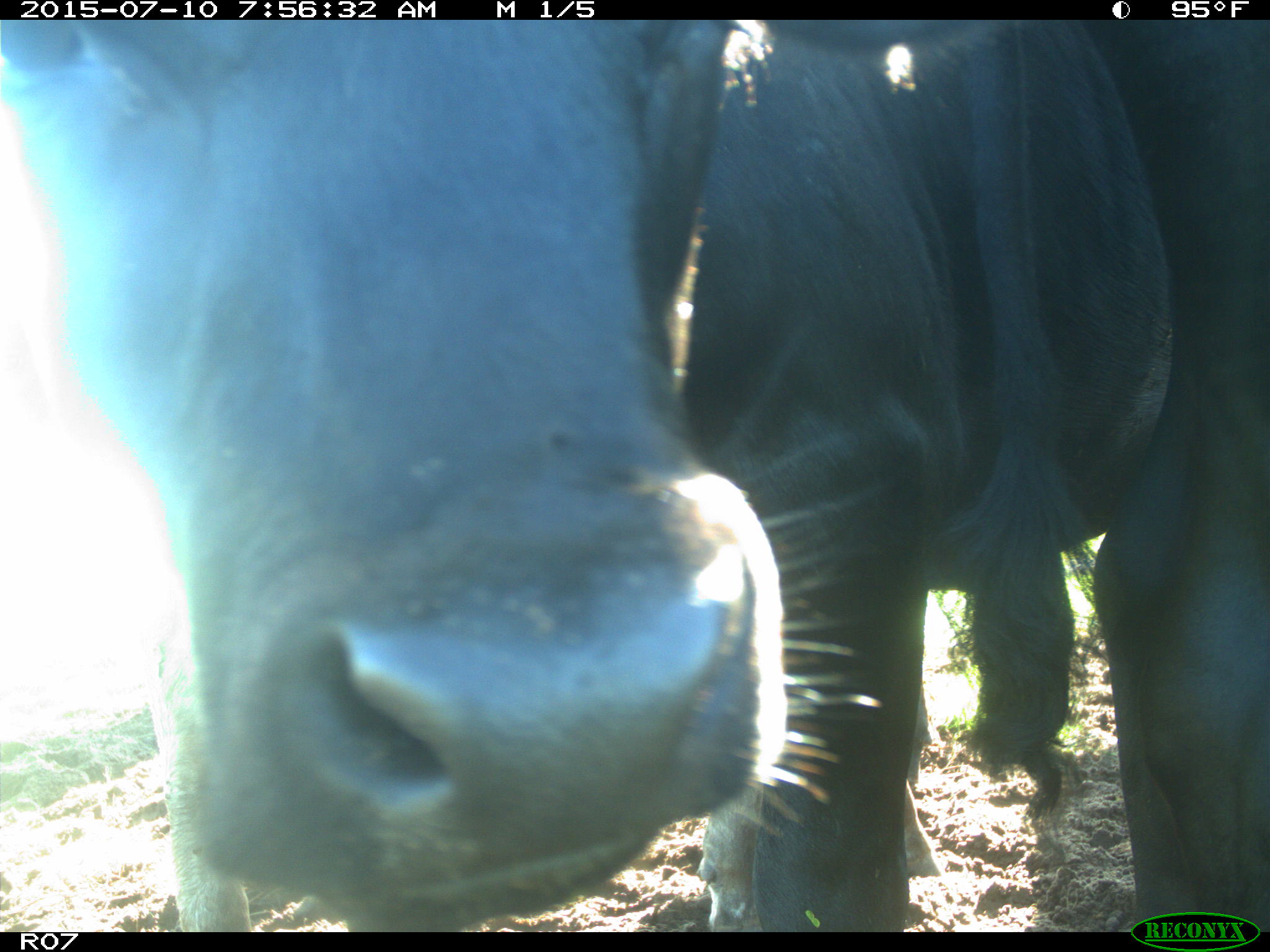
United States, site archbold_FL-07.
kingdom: Animalia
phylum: Chordata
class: Mammalia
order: Artiodactyla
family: Bovidae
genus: Bos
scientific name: Bos taurus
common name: domestic cow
Bos taurus (domestic cow).